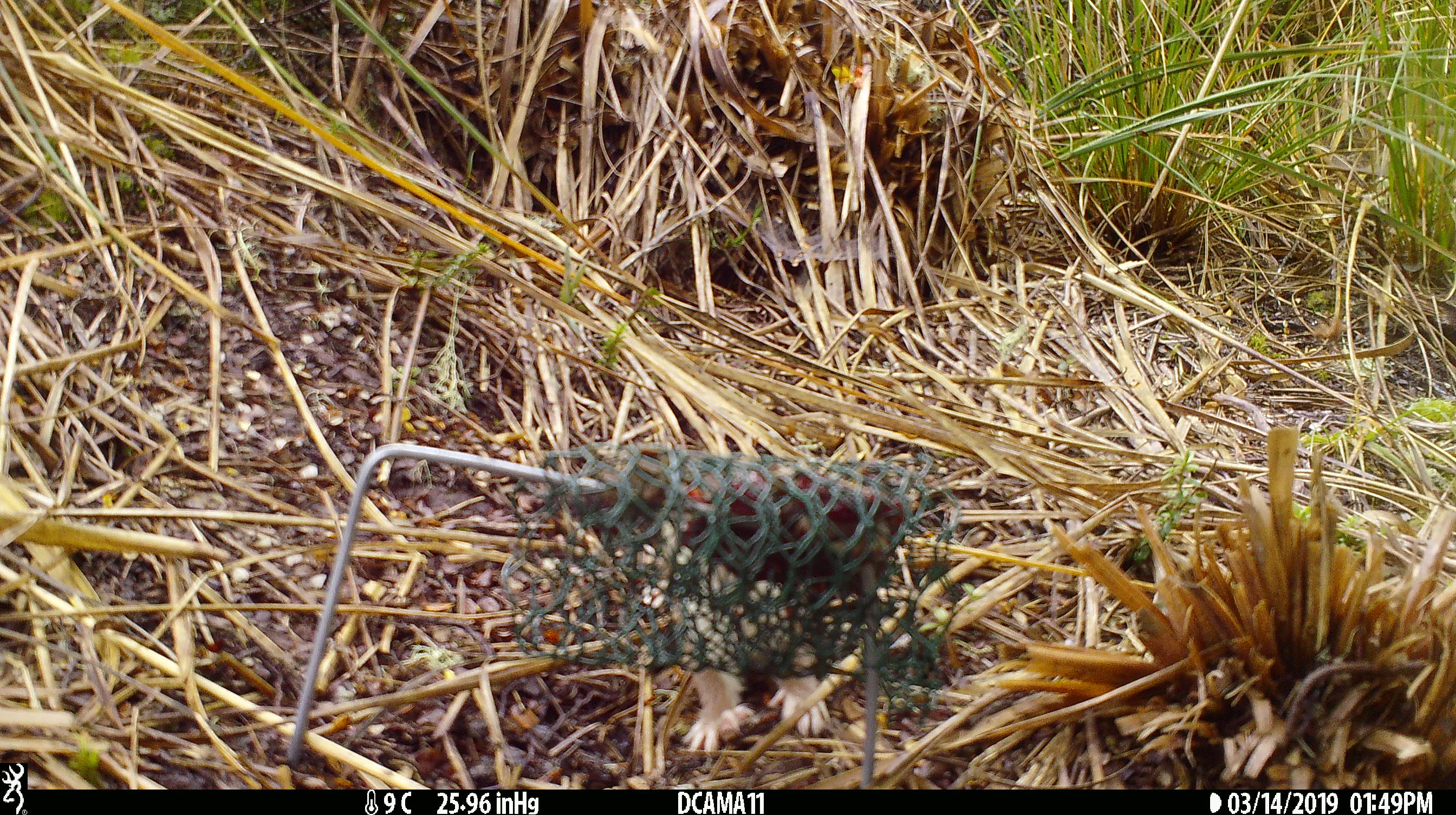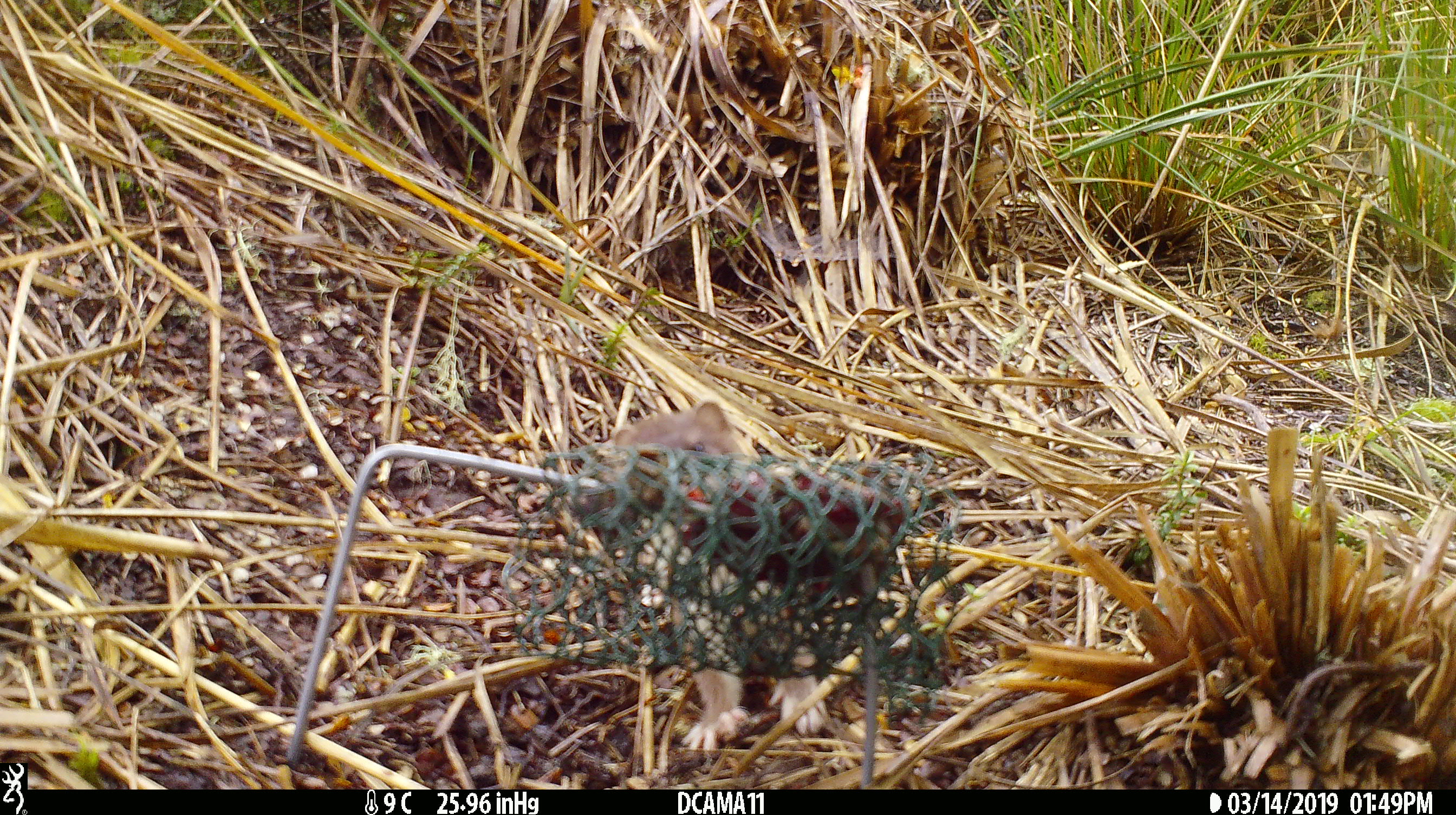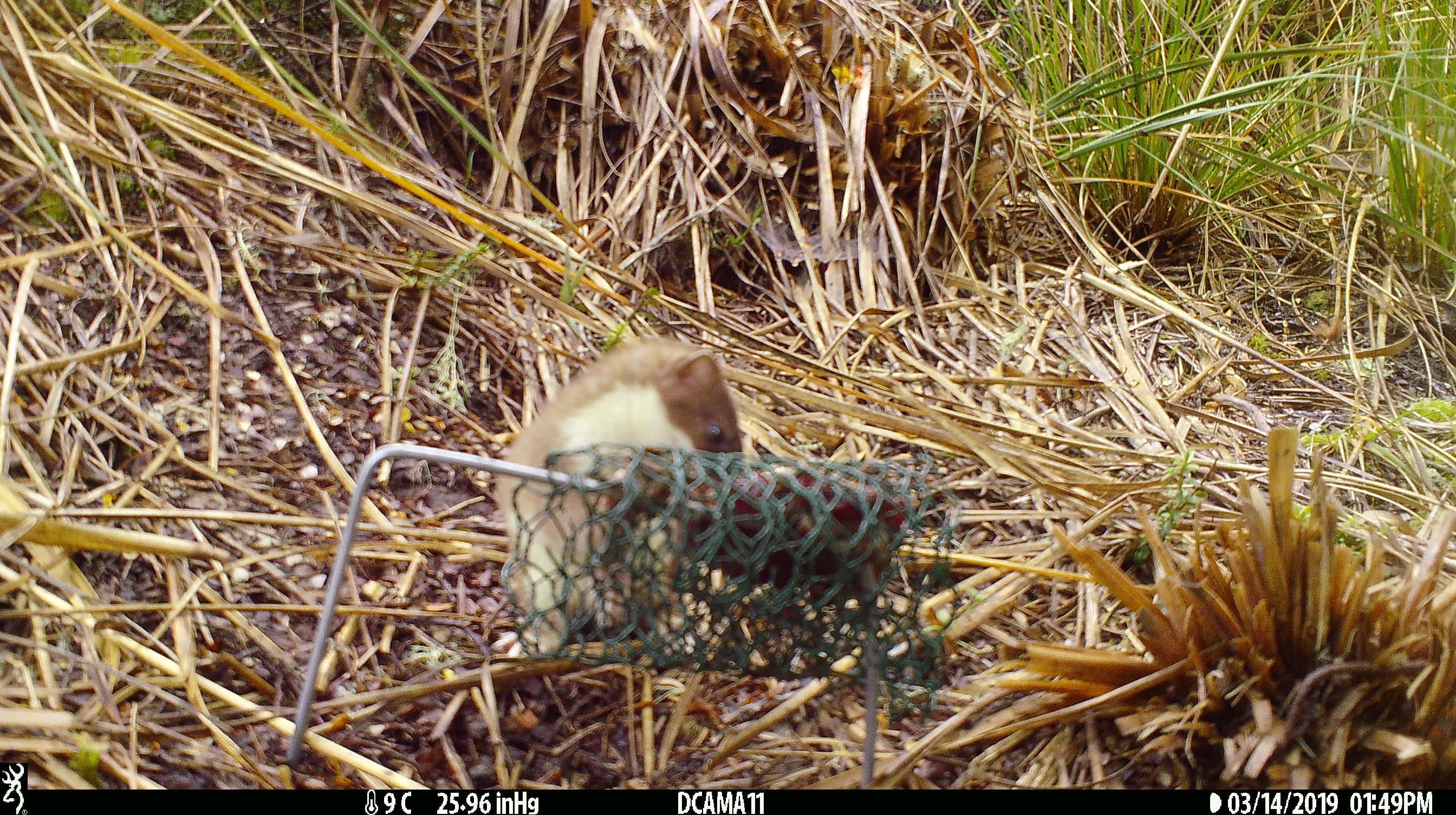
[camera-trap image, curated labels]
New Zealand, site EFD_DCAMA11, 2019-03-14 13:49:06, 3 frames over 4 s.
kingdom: Animalia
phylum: Chordata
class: Mammalia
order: Carnivora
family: Mustelidae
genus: Mustela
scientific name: Mustela erminea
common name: stoat